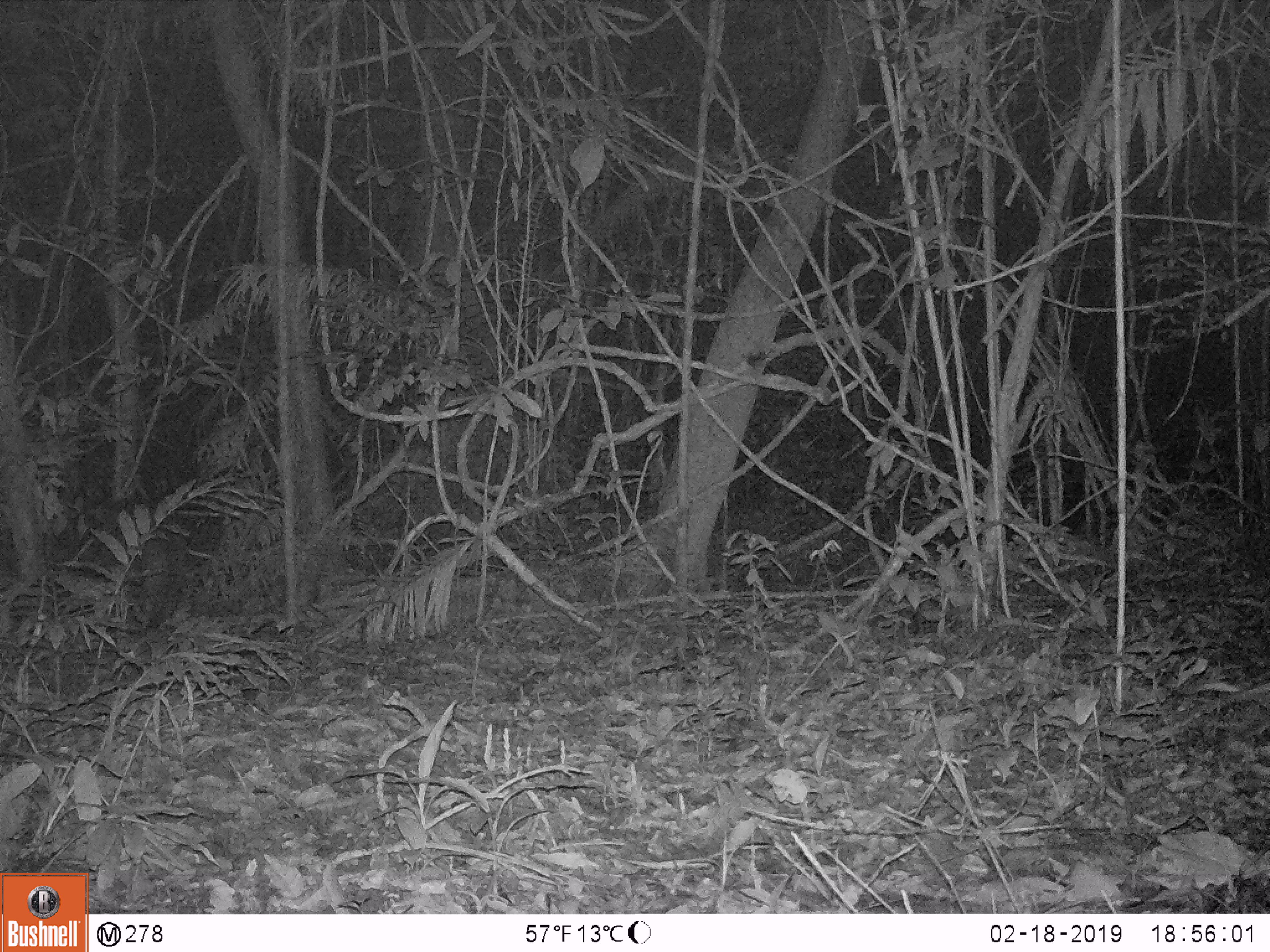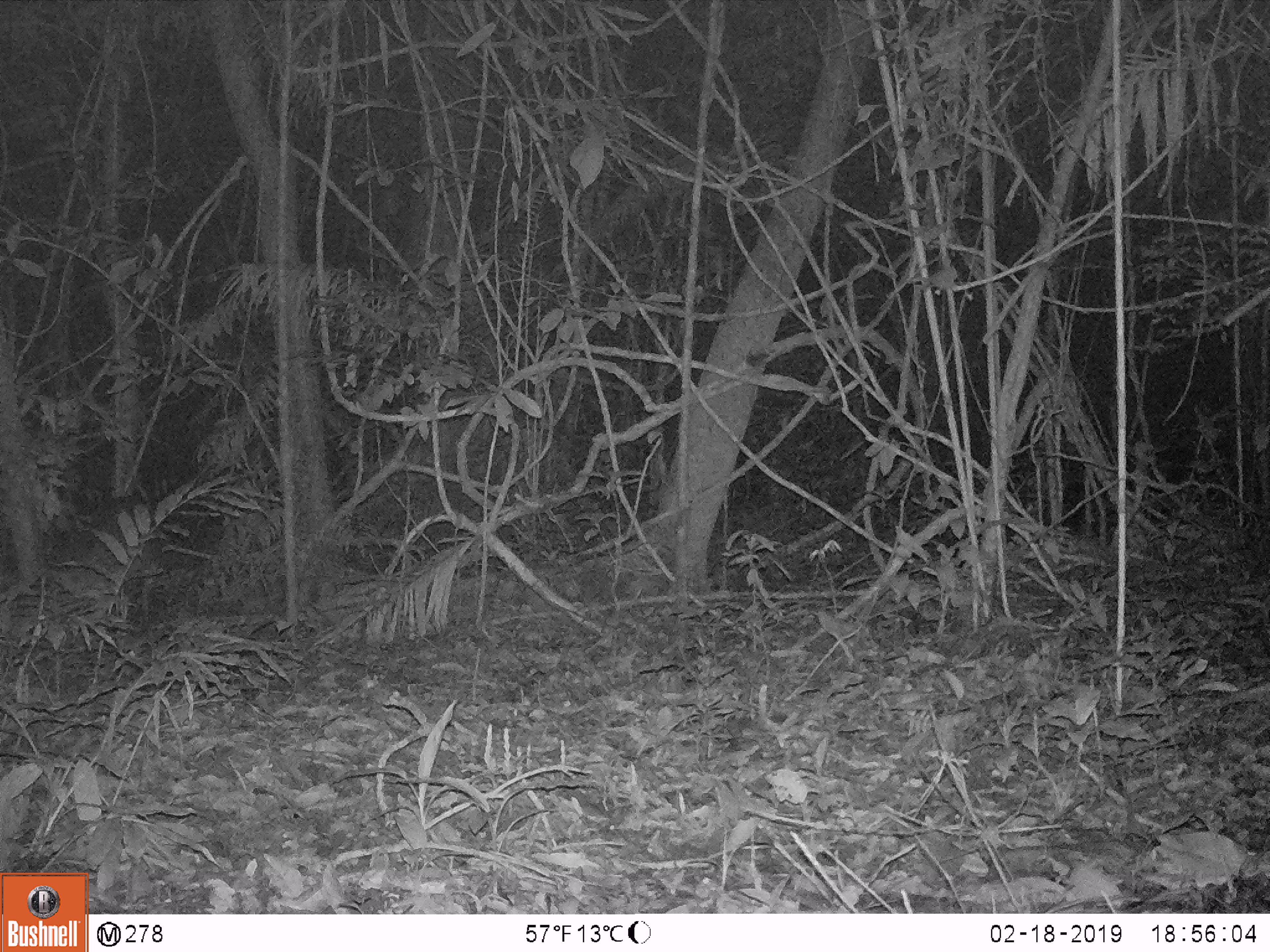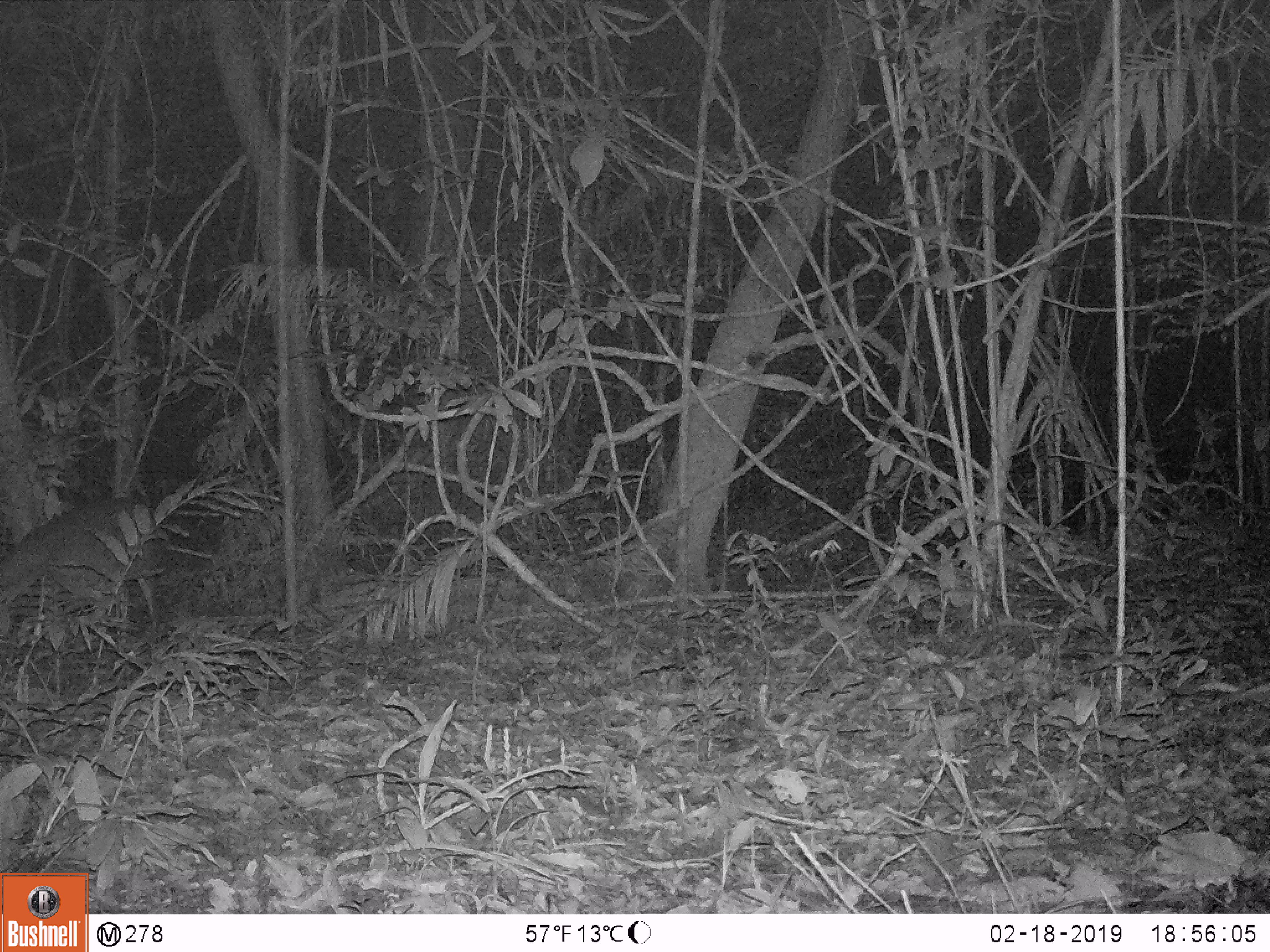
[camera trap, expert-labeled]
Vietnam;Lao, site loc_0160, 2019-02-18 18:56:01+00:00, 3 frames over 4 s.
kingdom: Animalia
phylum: Chordata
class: Mammalia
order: Artiodactyla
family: Cervidae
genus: Muntiacus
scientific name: Muntiacus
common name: muntjacs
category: unidentified muntjac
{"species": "unidentified muntjac (muntjacs) (Muntiacus)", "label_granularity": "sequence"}